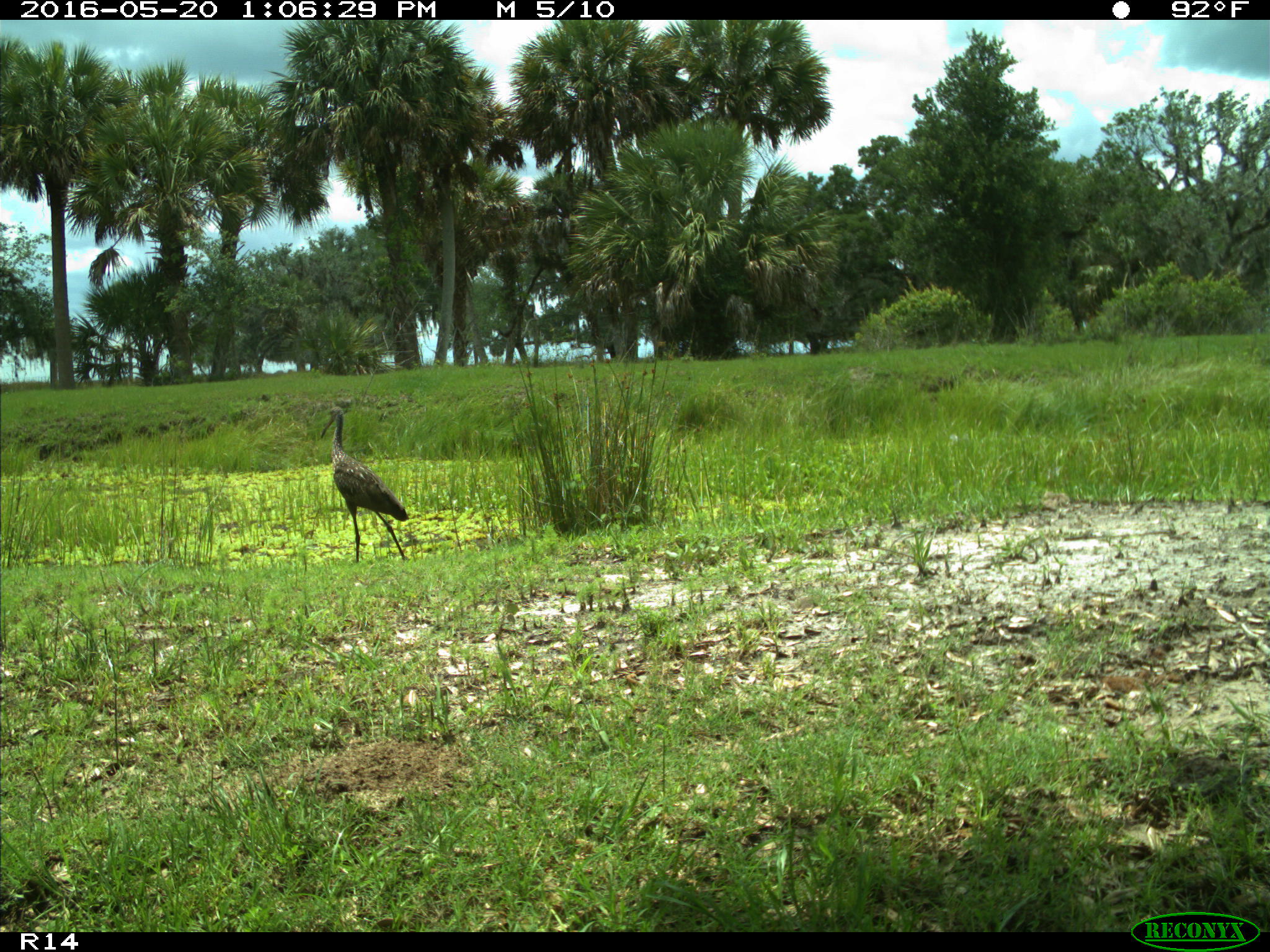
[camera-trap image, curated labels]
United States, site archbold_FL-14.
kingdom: Animalia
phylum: Chordata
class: Aves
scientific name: Aves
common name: birds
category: unidentified bird